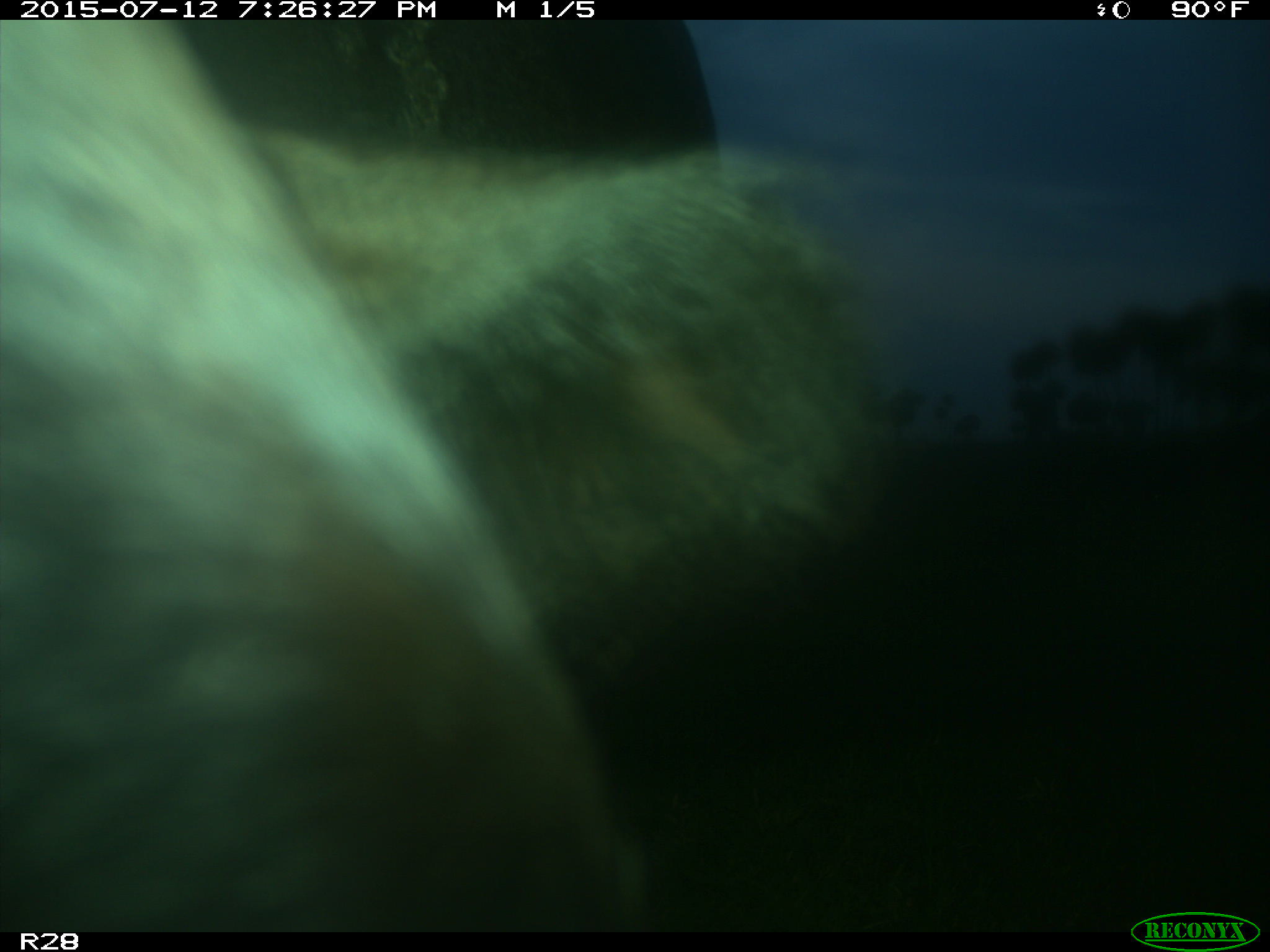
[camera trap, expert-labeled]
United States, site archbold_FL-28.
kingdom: Animalia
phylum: Chordata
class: Mammalia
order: Artiodactyla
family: Bovidae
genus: Bos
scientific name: Bos taurus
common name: domestic cow